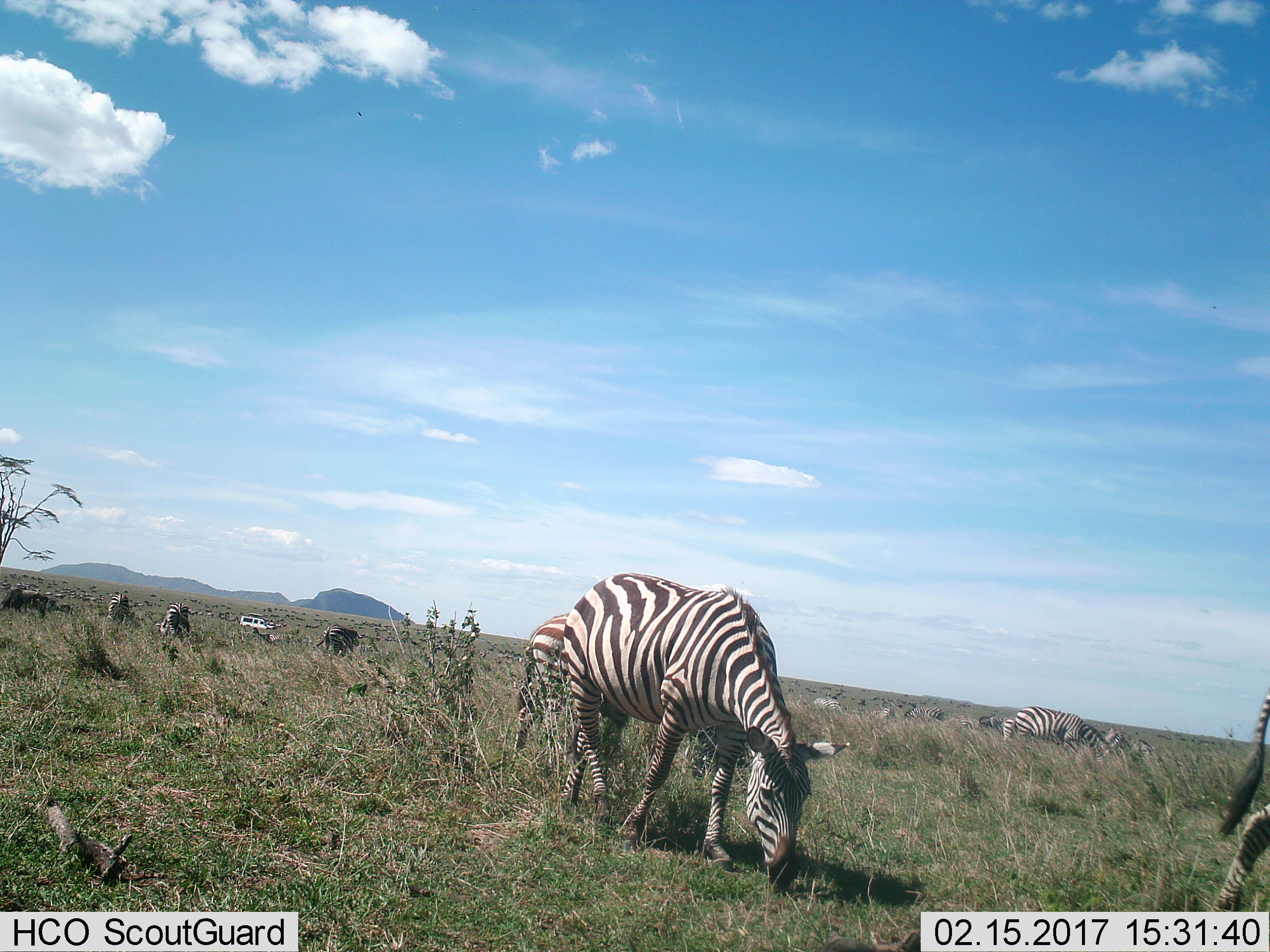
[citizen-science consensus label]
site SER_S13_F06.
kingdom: Animalia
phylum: Chordata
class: Mammalia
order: Perissodactyla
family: Equidae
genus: Equus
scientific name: Equus quagga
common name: plains zebra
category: zebraplains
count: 11-50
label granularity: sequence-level